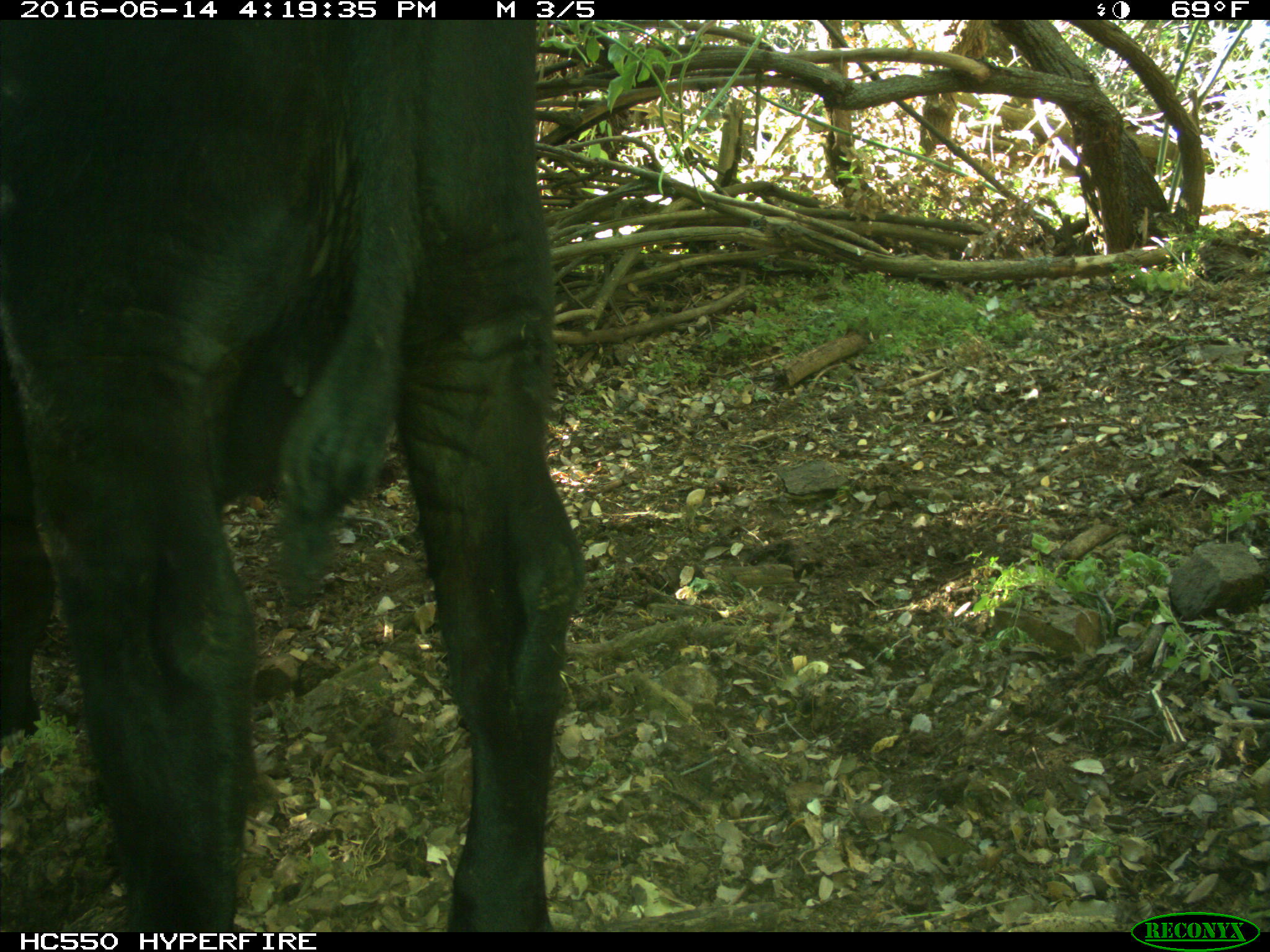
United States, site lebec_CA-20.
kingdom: Animalia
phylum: Chordata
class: Mammalia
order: Artiodactyla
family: Bovidae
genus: Bos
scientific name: Bos taurus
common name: domestic cow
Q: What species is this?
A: Bos taurus (domestic cow).